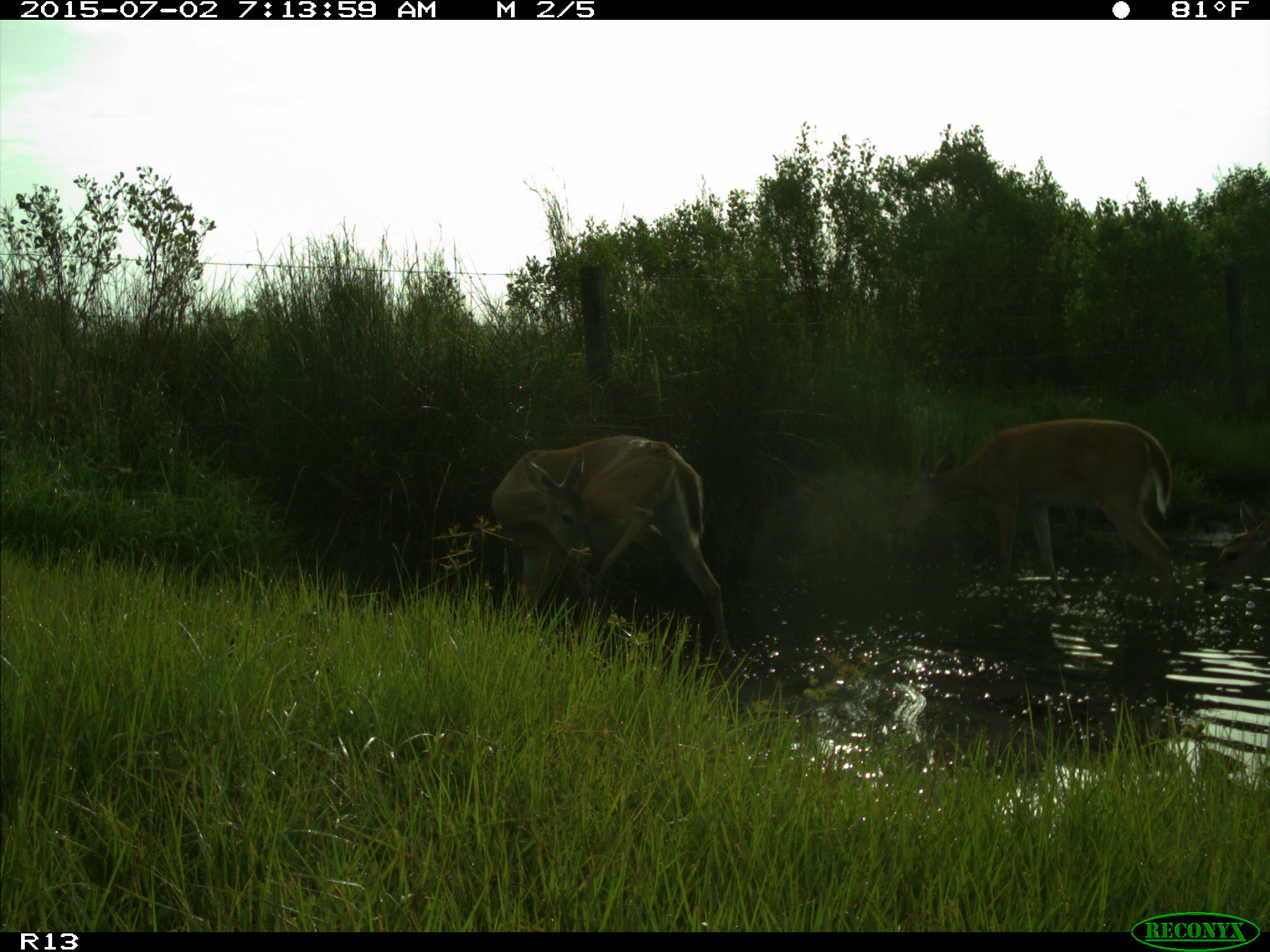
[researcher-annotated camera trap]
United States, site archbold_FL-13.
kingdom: Animalia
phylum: Chordata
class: Mammalia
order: Artiodactyla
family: Cervidae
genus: Odocoileus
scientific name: Odocoileus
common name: deer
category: unidentified deer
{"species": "unidentified deer (deer) (Odocoileus)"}